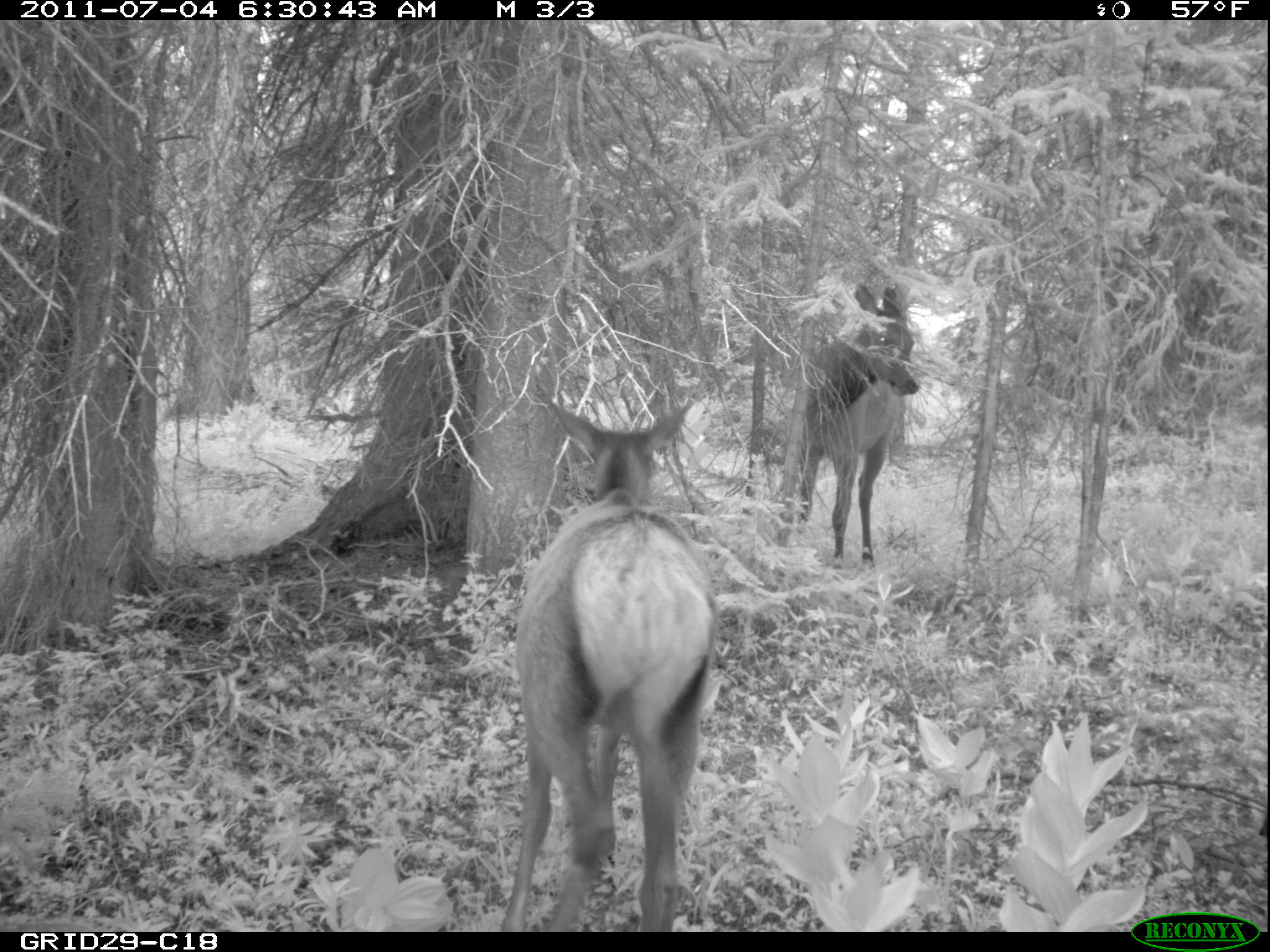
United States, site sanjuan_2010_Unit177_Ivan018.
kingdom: Animalia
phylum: Chordata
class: Mammalia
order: Artiodactyla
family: Cervidae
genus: Cervus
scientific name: Cervus elaphus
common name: red deer